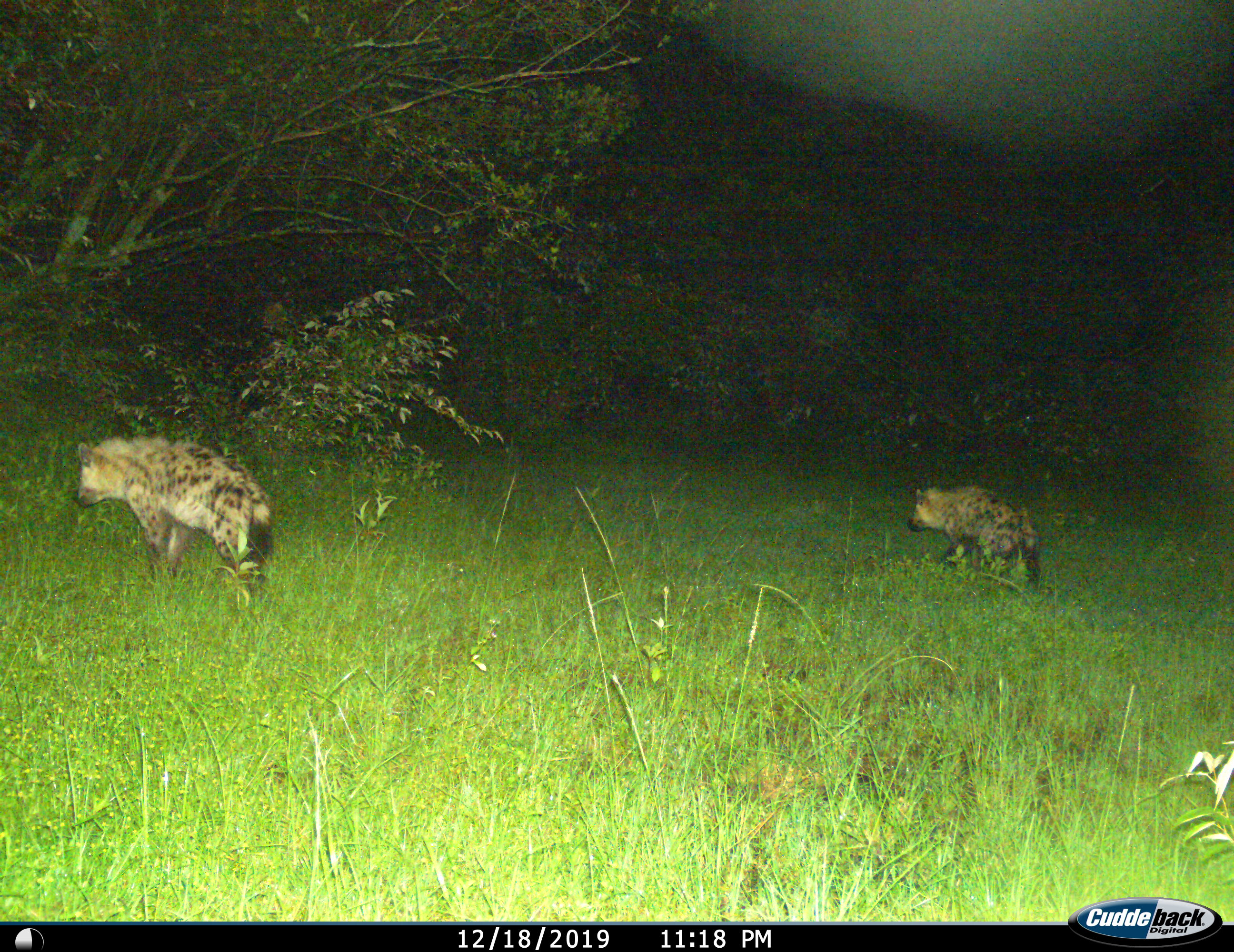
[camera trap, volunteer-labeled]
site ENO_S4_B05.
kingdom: Animalia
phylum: Chordata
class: Mammalia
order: Carnivora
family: Hyaenidae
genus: Crocuta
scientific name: Crocuta crocuta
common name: spotted hyena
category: hyenaspotted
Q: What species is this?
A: Hyenaspotted (spotted hyena) (Crocuta crocuta).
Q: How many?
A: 2.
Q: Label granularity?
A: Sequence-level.